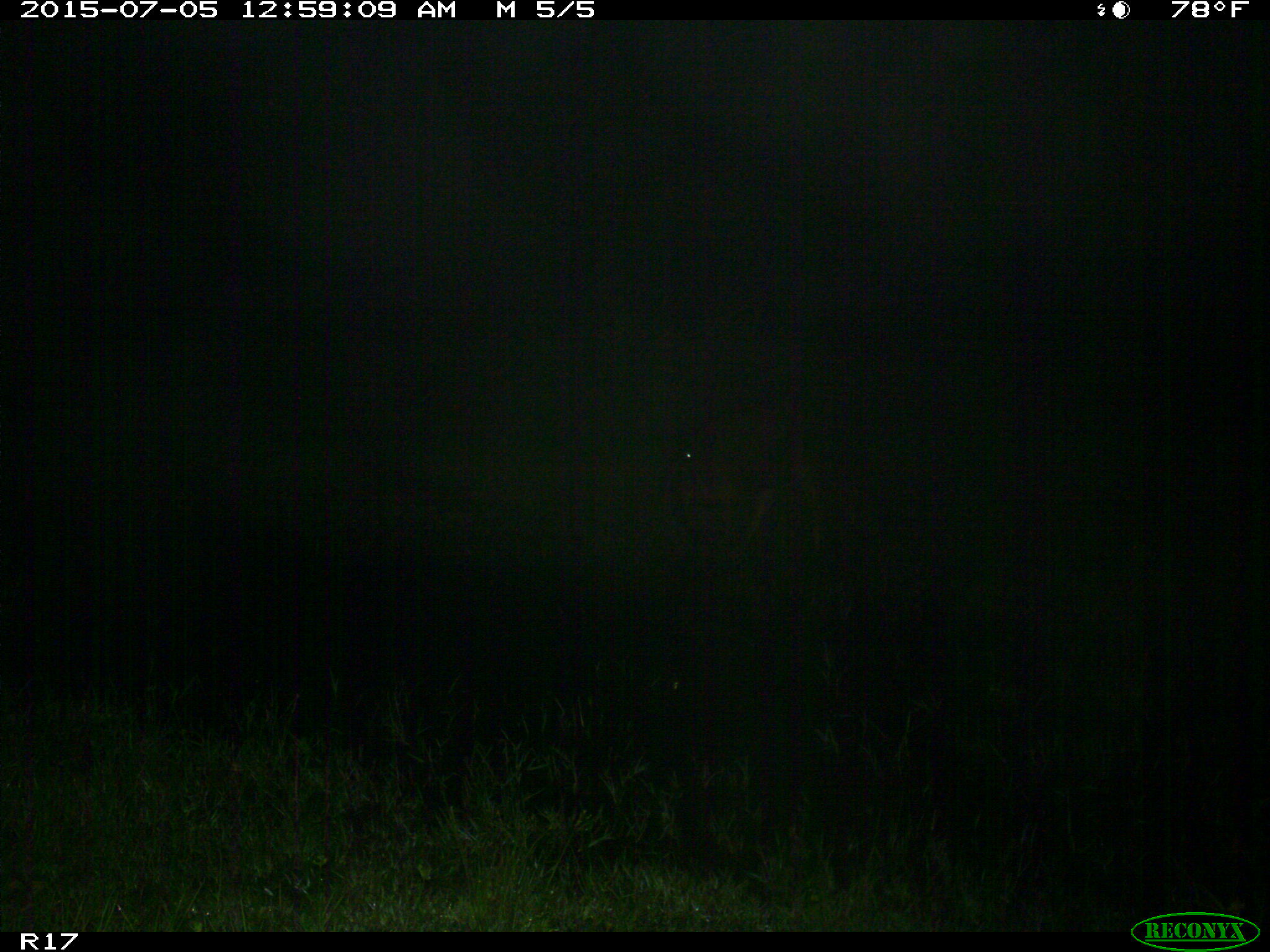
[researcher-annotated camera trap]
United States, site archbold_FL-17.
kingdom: Animalia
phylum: Chordata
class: Mammalia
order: Artiodactyla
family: Bovidae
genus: Bos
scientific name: Bos taurus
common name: domestic cow